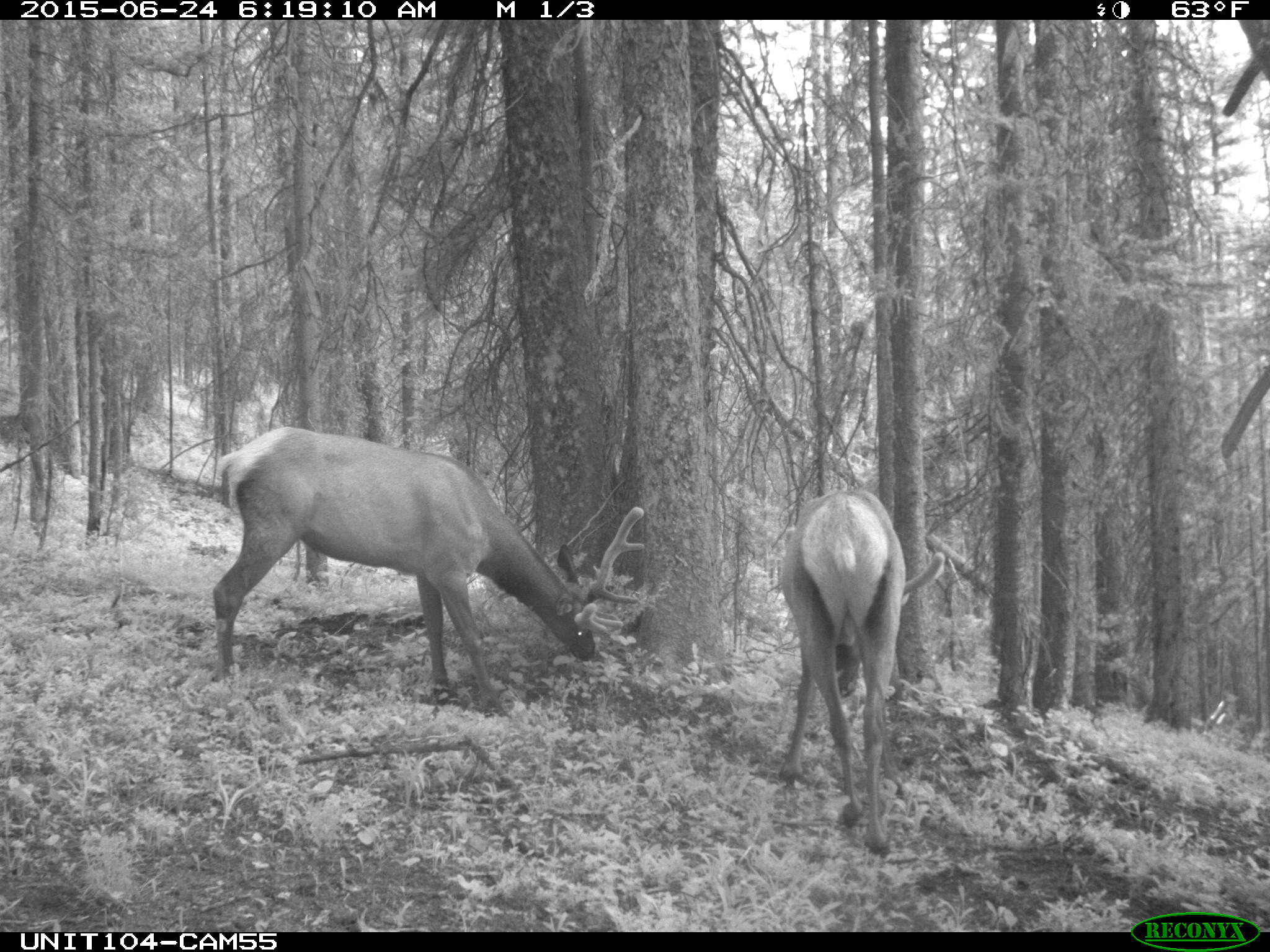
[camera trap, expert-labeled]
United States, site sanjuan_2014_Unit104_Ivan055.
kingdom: Animalia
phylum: Chordata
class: Mammalia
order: Artiodactyla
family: Cervidae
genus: Cervus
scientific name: Cervus elaphus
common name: red deer